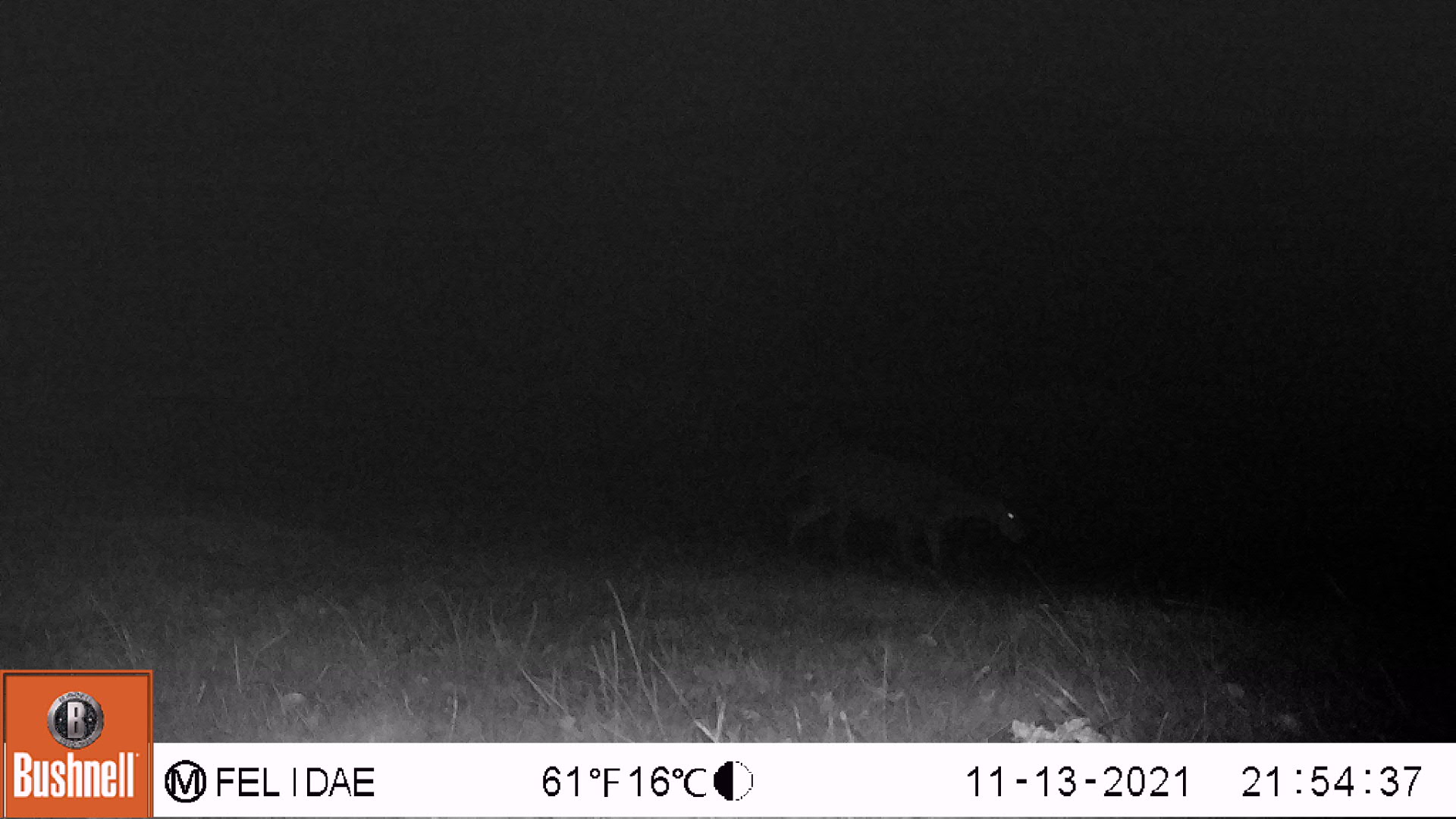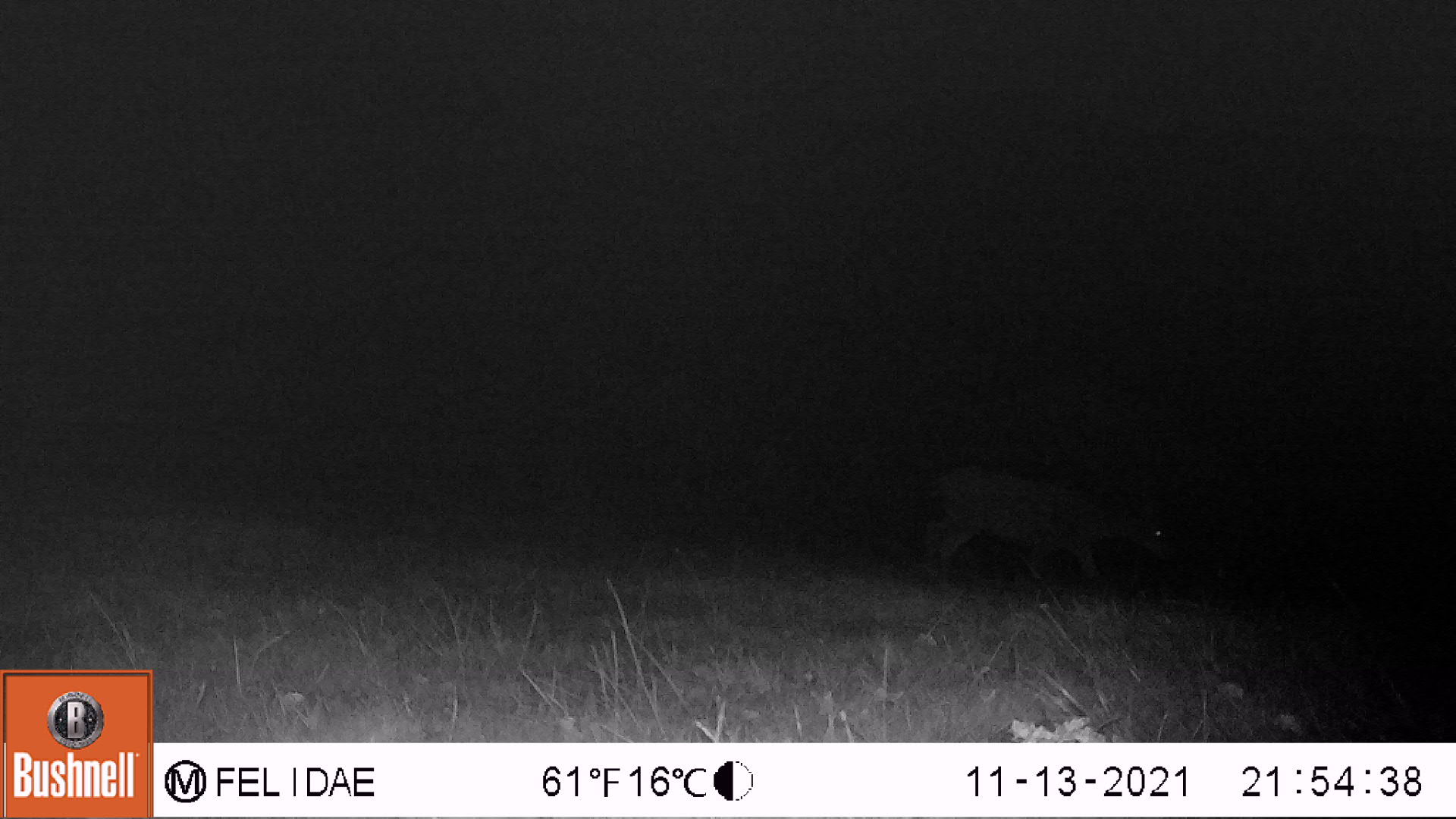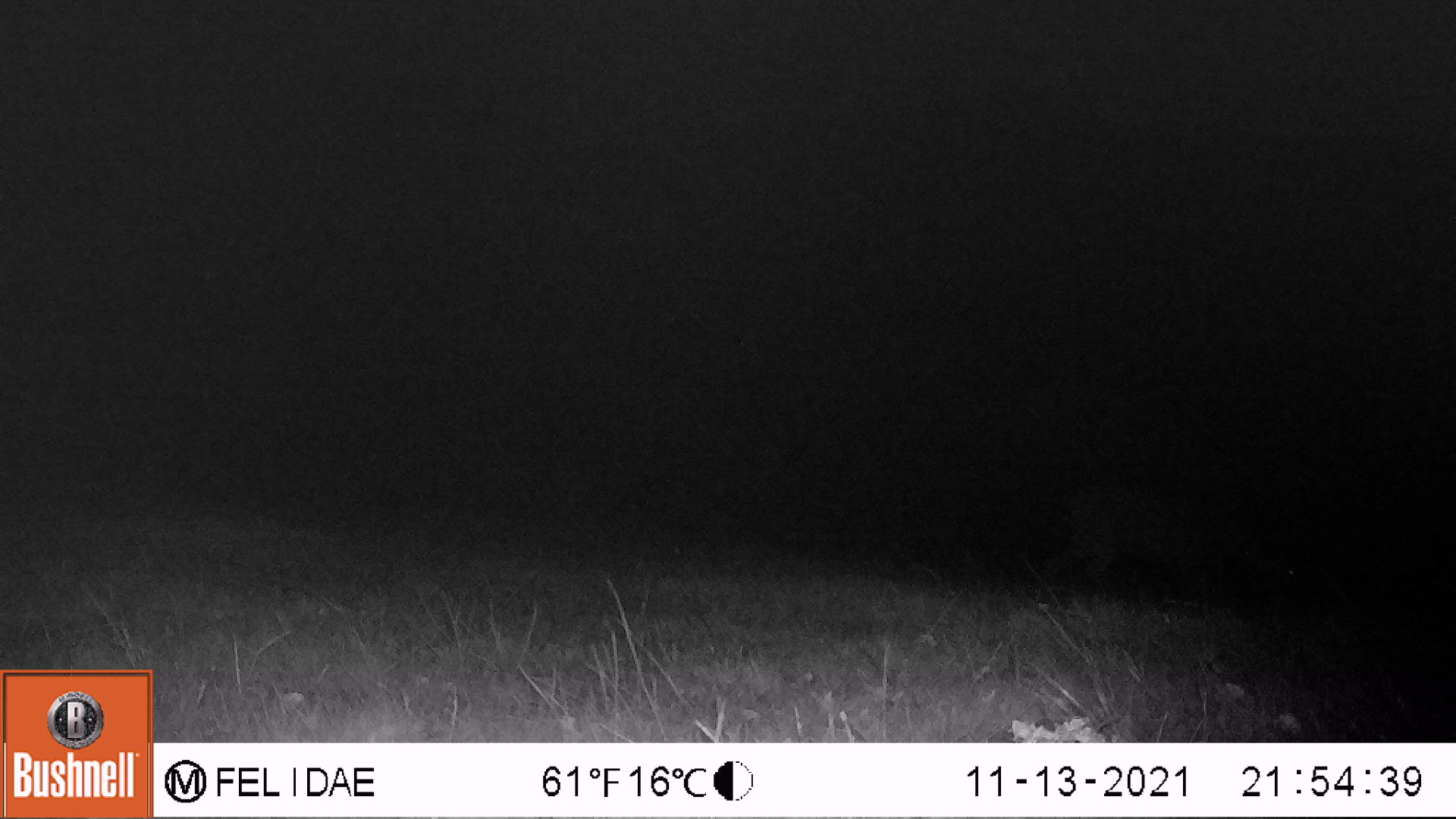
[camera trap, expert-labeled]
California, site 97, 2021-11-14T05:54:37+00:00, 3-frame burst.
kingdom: Animalia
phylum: Chordata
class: Mammalia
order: Artiodactyla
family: Cervidae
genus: Odocoileus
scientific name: Odocoileus hemionus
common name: mule deer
Mule deer (Odocoileus hemionus).